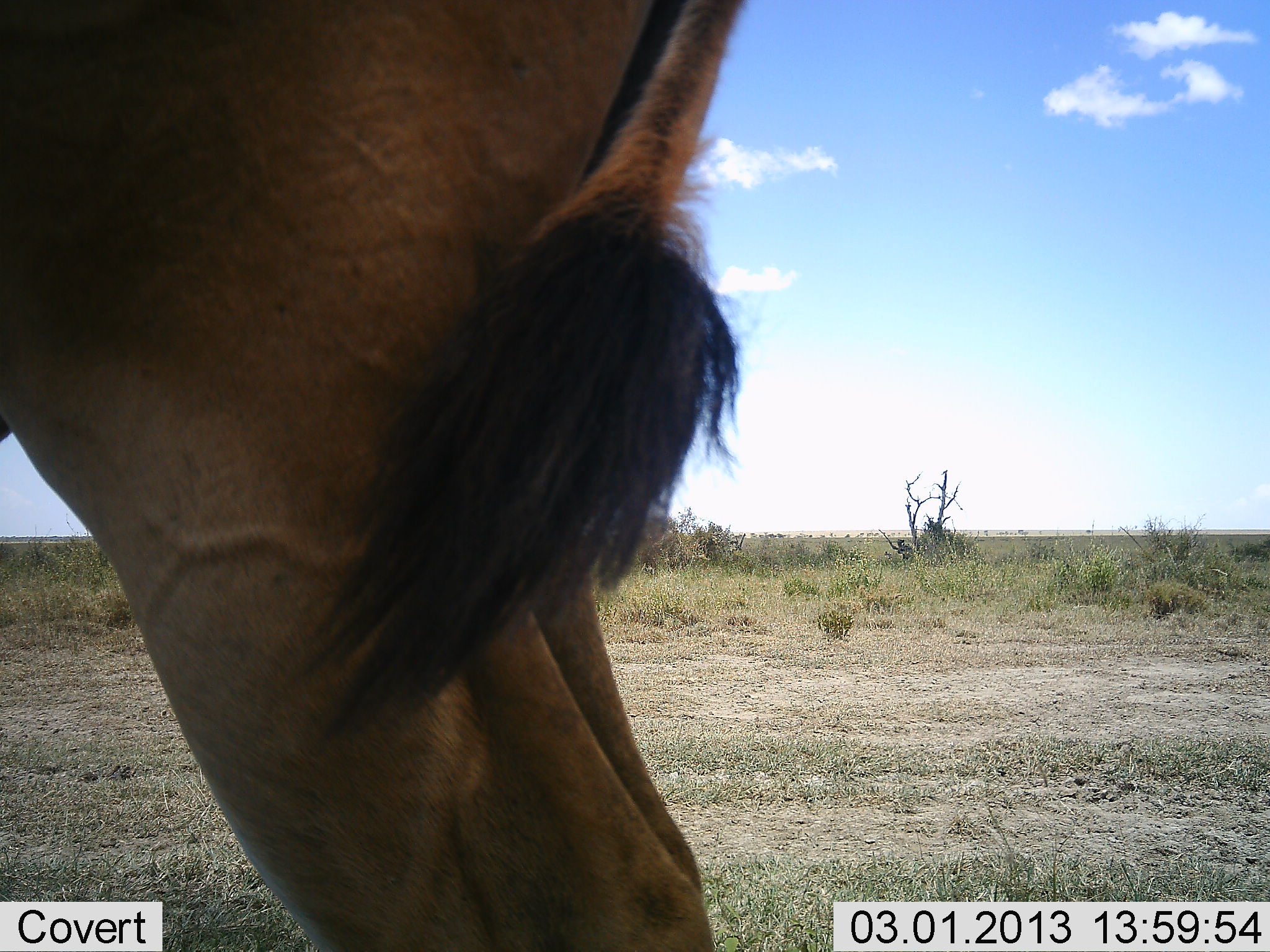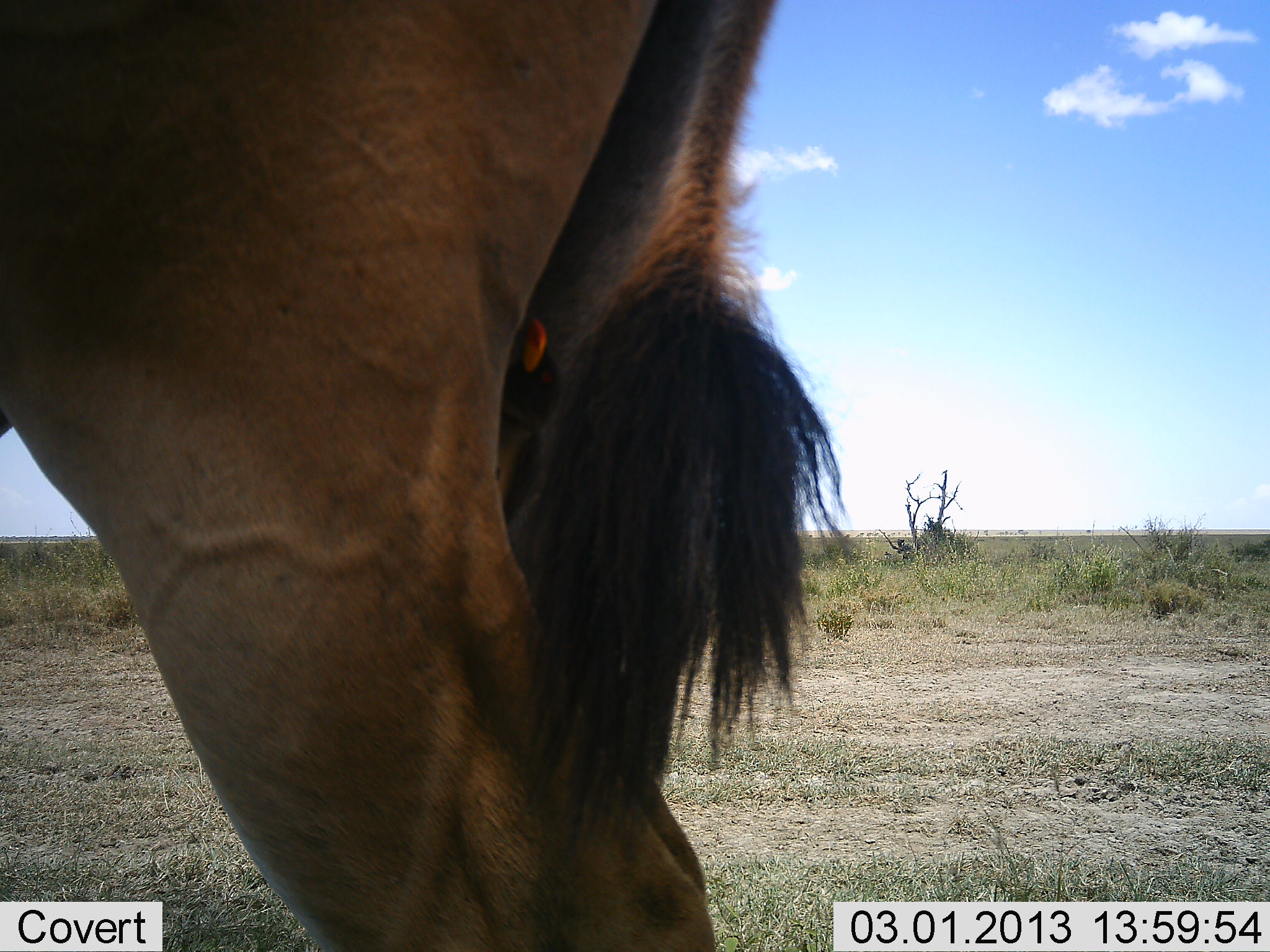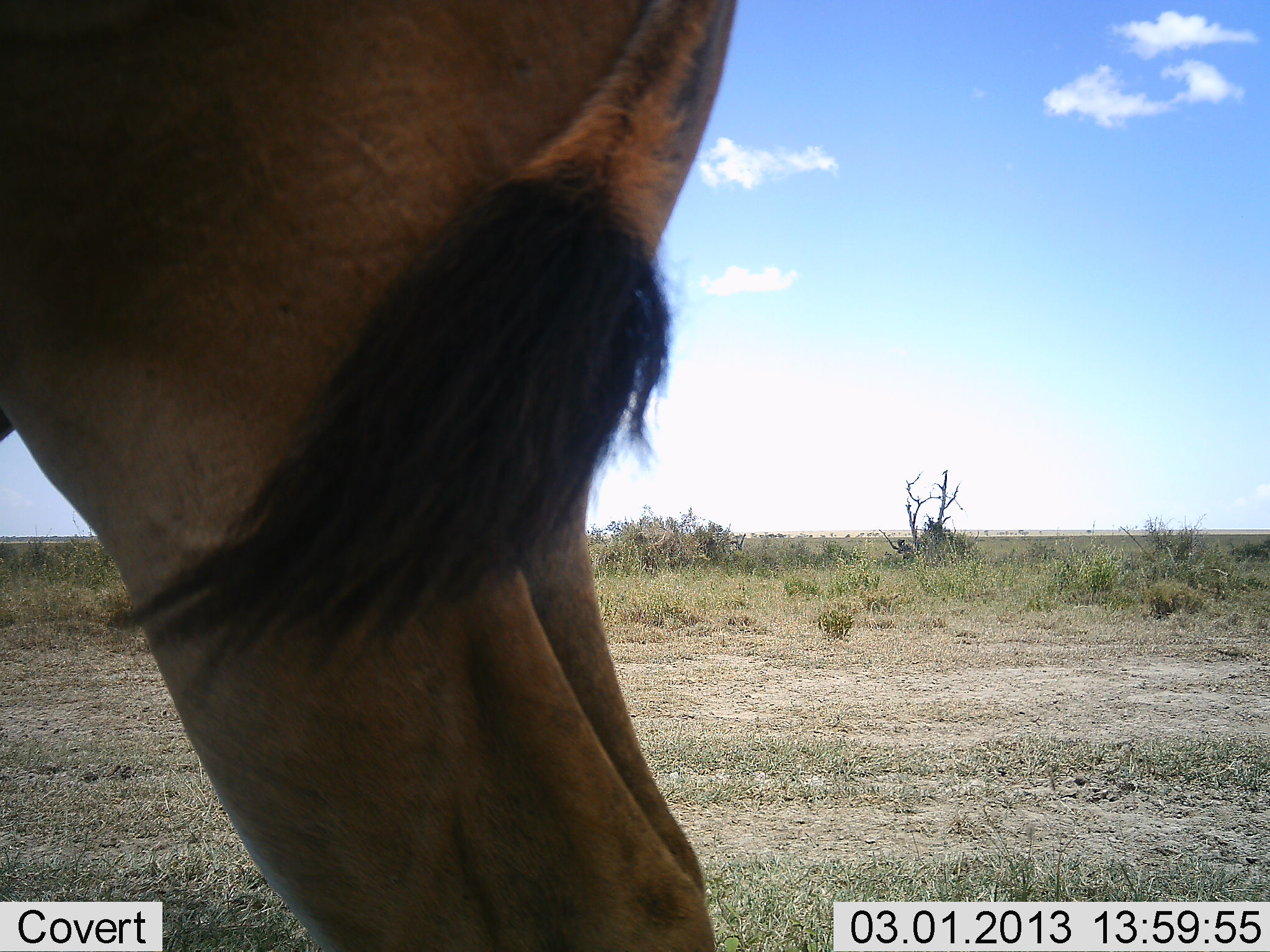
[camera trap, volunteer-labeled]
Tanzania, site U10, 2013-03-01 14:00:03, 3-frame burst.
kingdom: Animalia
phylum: Chordata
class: Mammalia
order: Artiodactyla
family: Bovidae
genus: Tragelaphus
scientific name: Tragelaphus oryx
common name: eland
Eland (Tragelaphus oryx), count 1. Behavior (volunteer vote fractions): standing 100%, resting 0%, moving 0%, interacting 0%. Young present (vote fraction): 0%. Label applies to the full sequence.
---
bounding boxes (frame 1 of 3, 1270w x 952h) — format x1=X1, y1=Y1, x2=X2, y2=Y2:
animal: x1=1, y1=1, x2=745, y2=952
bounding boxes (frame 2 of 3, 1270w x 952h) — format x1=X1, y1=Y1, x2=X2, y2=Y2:
animal: x1=0, y1=0, x2=848, y2=951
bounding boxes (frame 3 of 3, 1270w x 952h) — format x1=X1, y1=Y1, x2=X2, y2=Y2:
animal: x1=0, y1=1, x2=740, y2=951